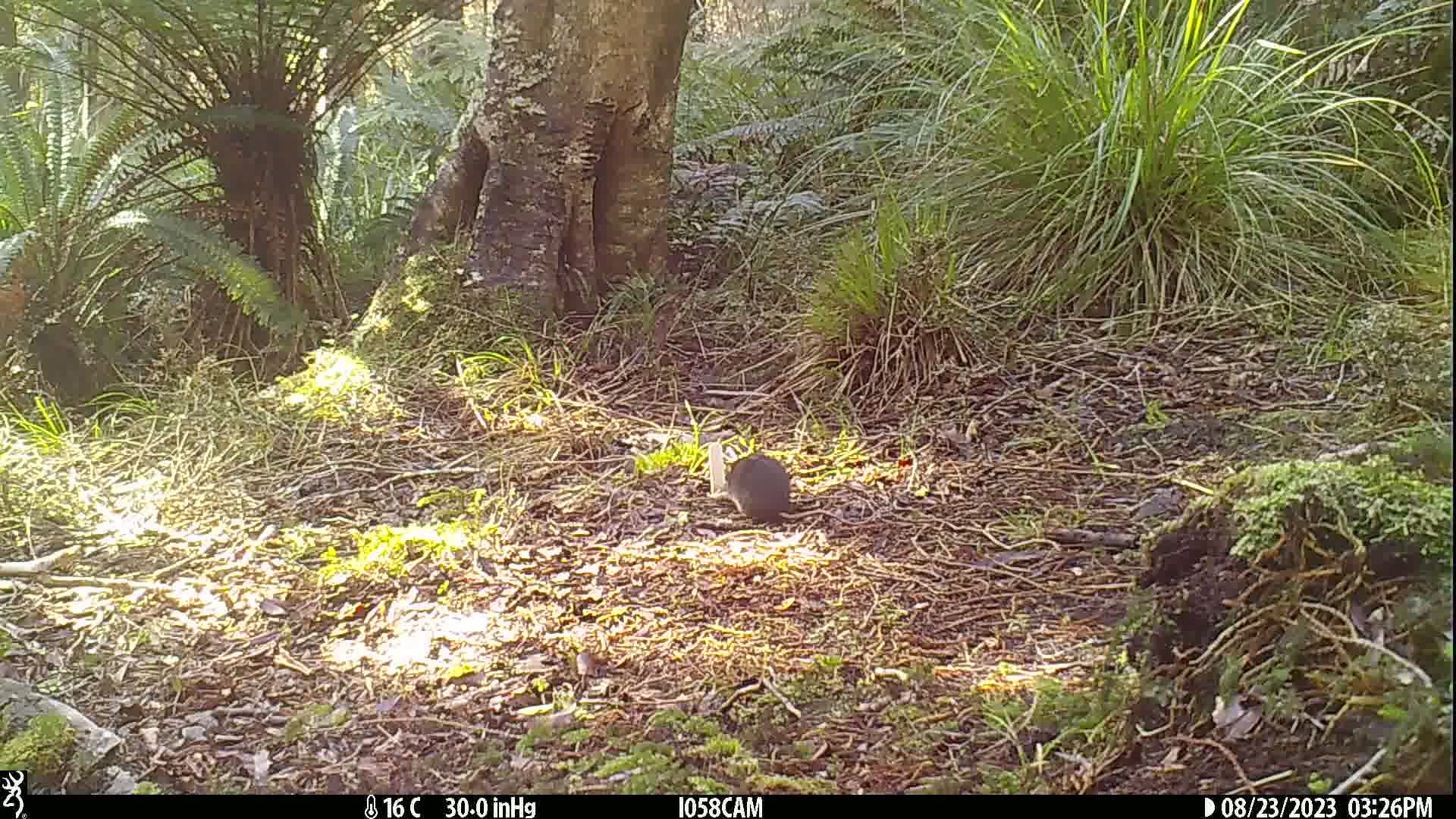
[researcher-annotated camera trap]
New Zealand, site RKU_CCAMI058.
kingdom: Animalia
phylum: Chordata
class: Mammalia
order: Rodentia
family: Muridae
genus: Rattus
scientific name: Rattus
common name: rat